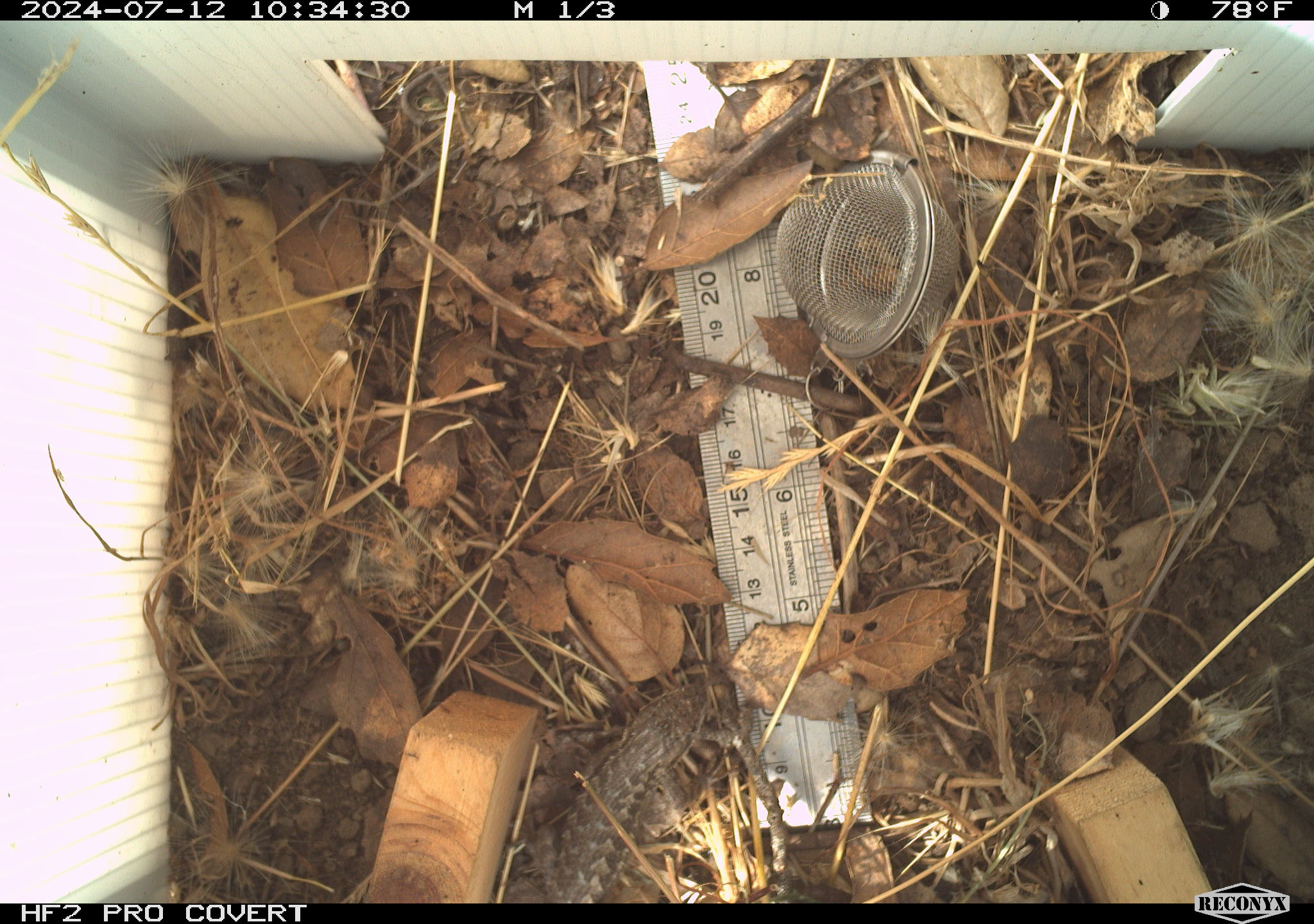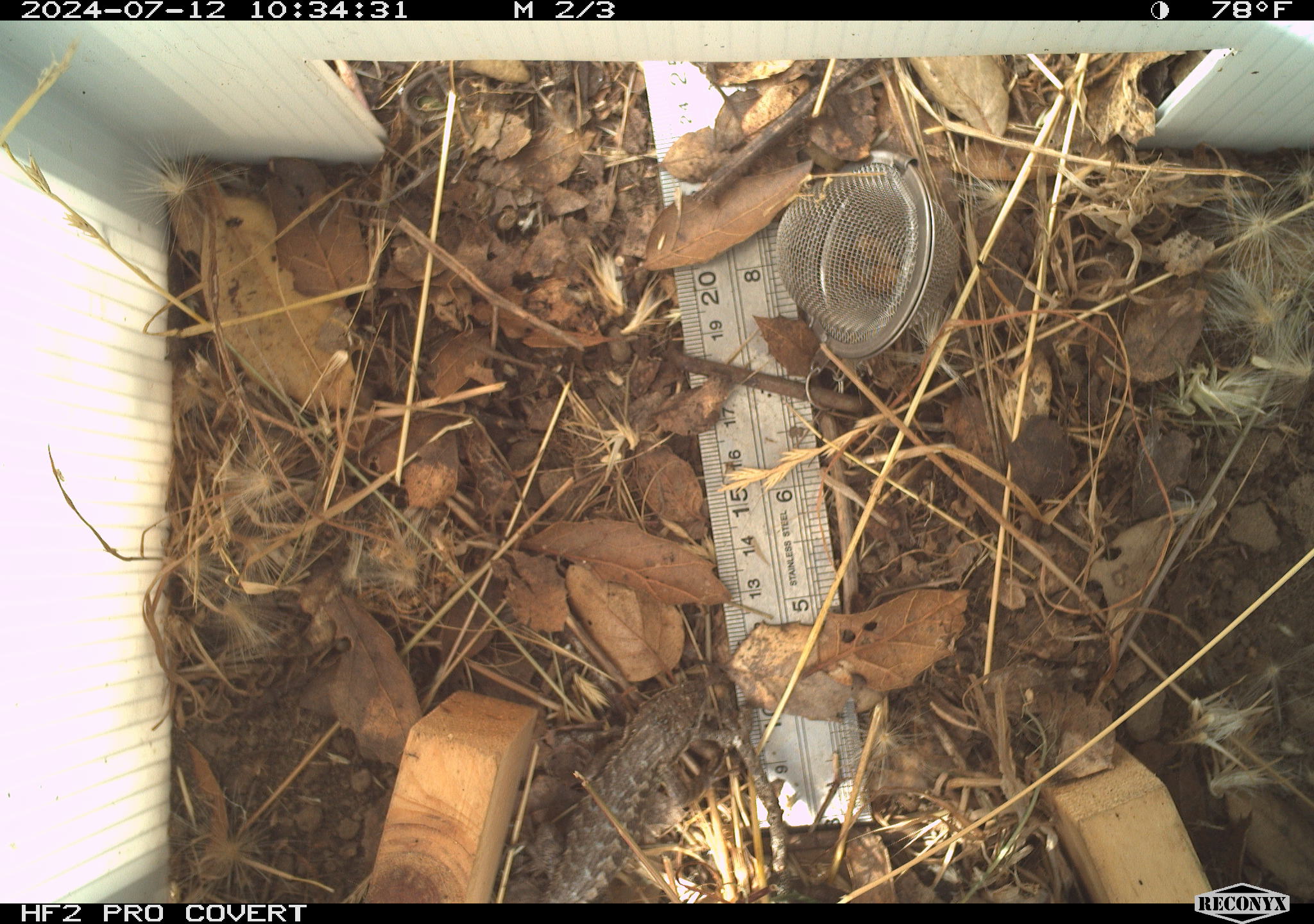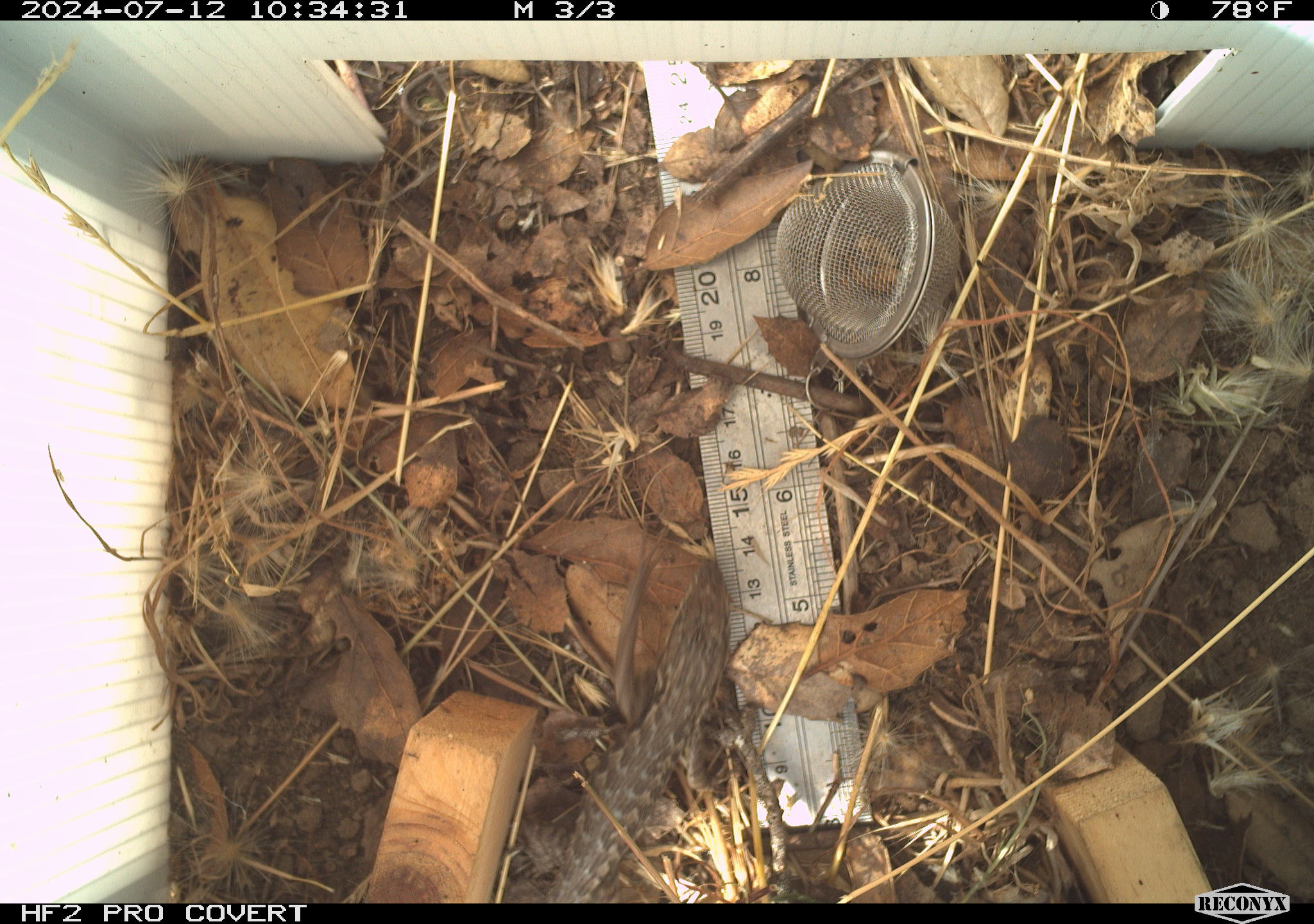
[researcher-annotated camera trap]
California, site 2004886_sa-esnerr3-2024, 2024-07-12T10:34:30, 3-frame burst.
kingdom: Animalia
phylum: Chordata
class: Reptilia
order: Squamata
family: Phrynosomatidae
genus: Sceloporus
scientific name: Sceloporus occidentalis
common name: western fence lizard